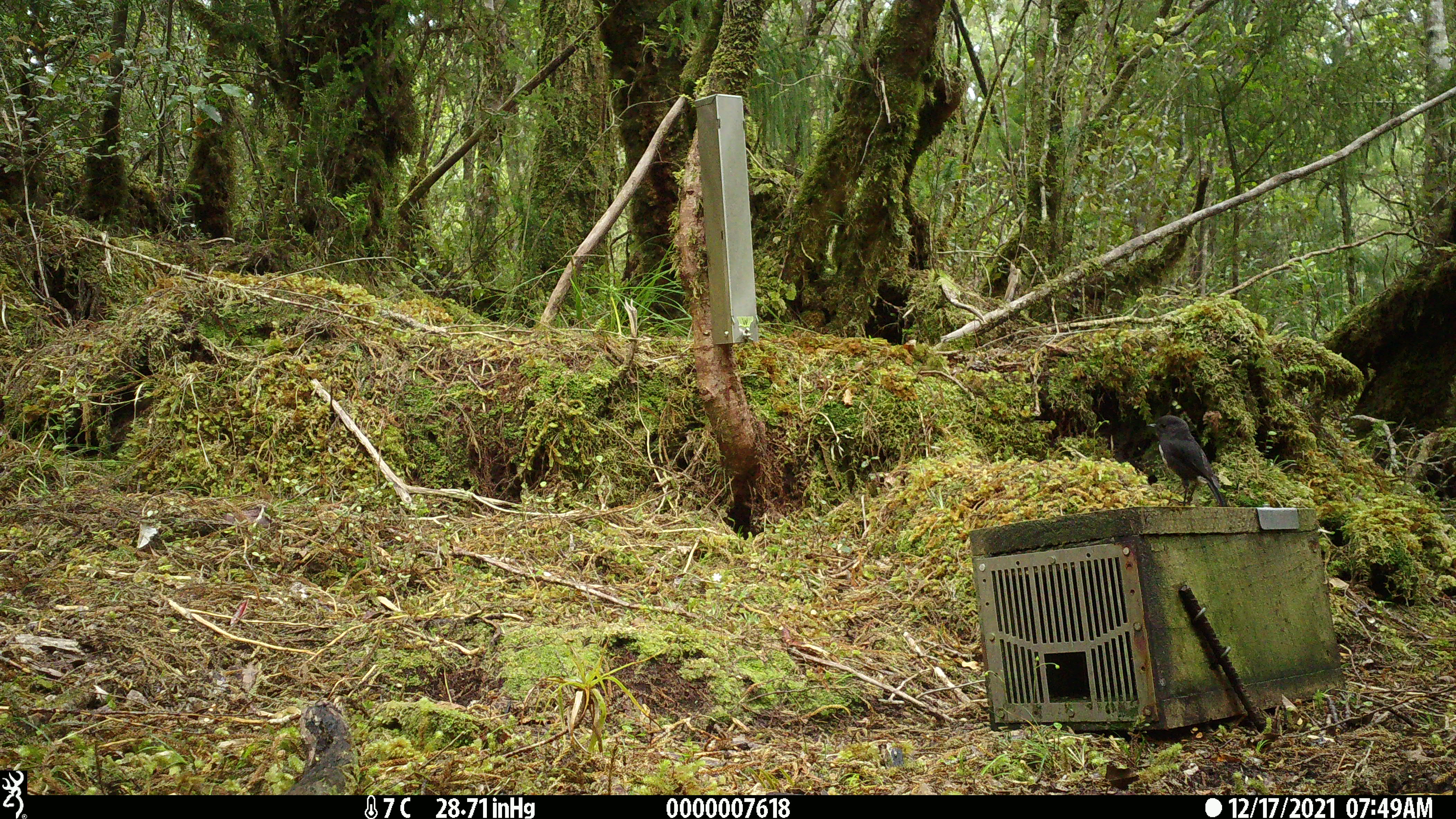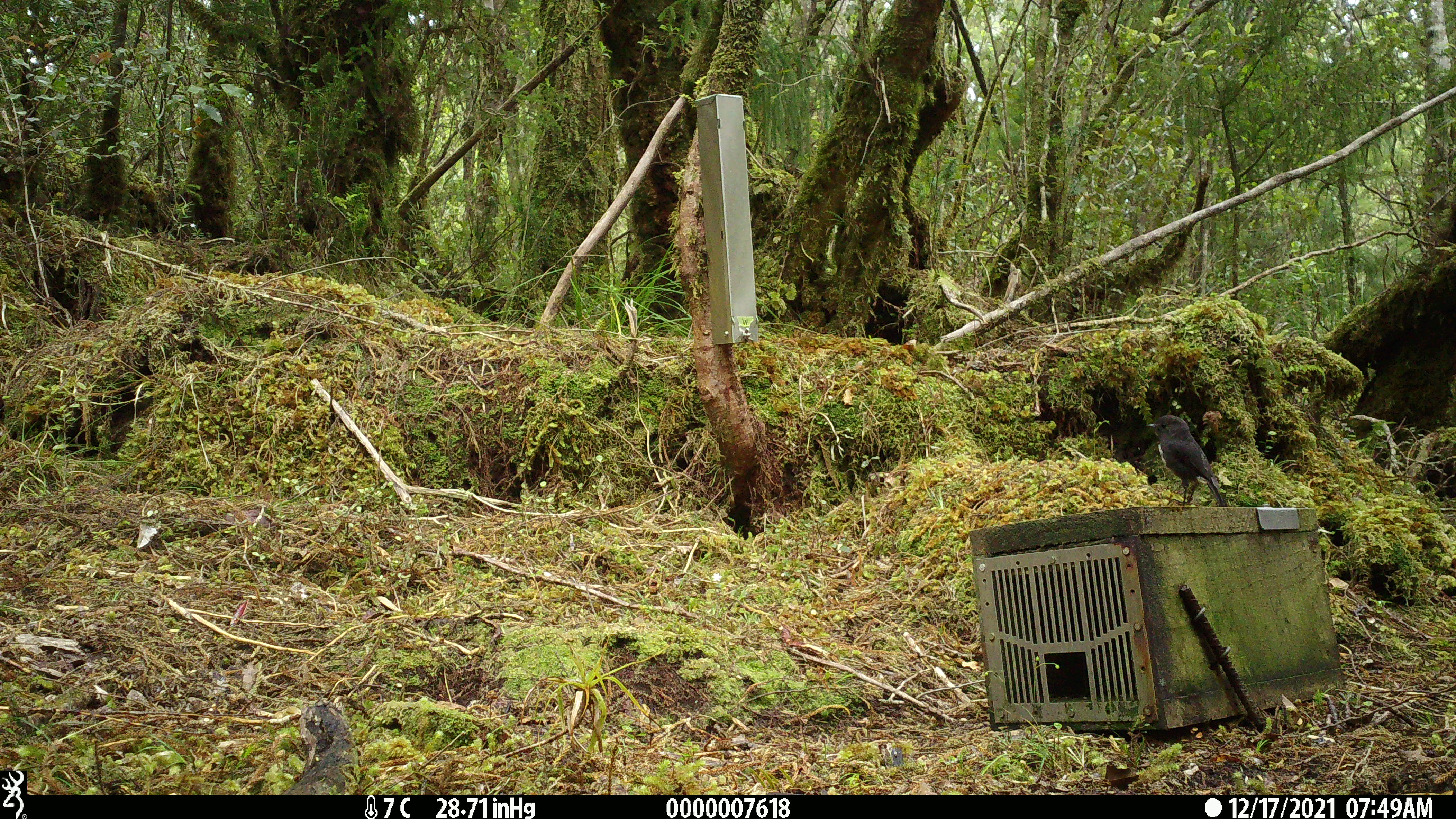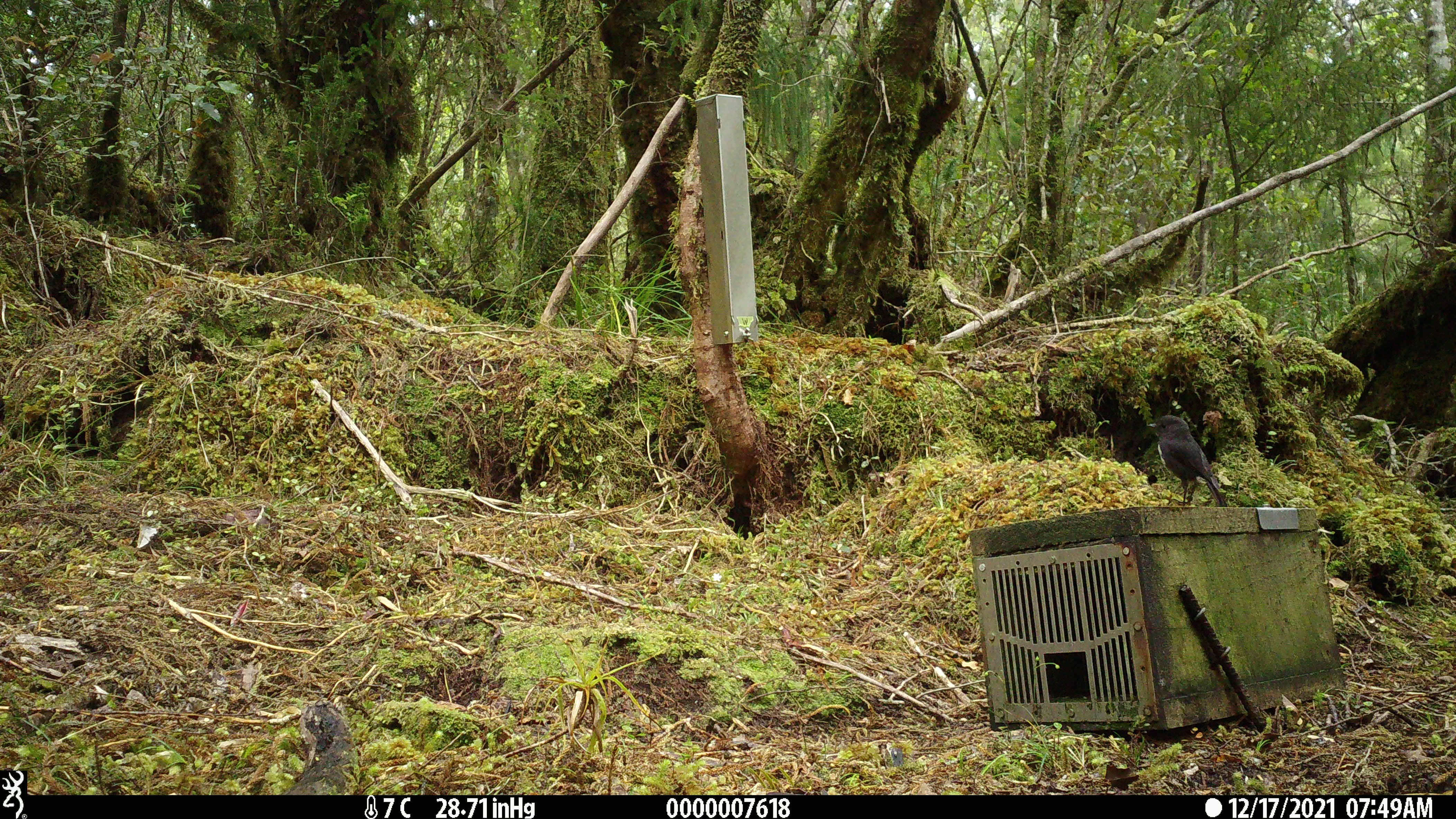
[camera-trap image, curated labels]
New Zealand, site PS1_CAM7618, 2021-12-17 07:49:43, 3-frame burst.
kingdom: Animalia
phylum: Chordata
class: Aves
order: Passeriformes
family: Petroicidae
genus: Petroica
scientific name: Petroica australis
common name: new zealand robin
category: robin